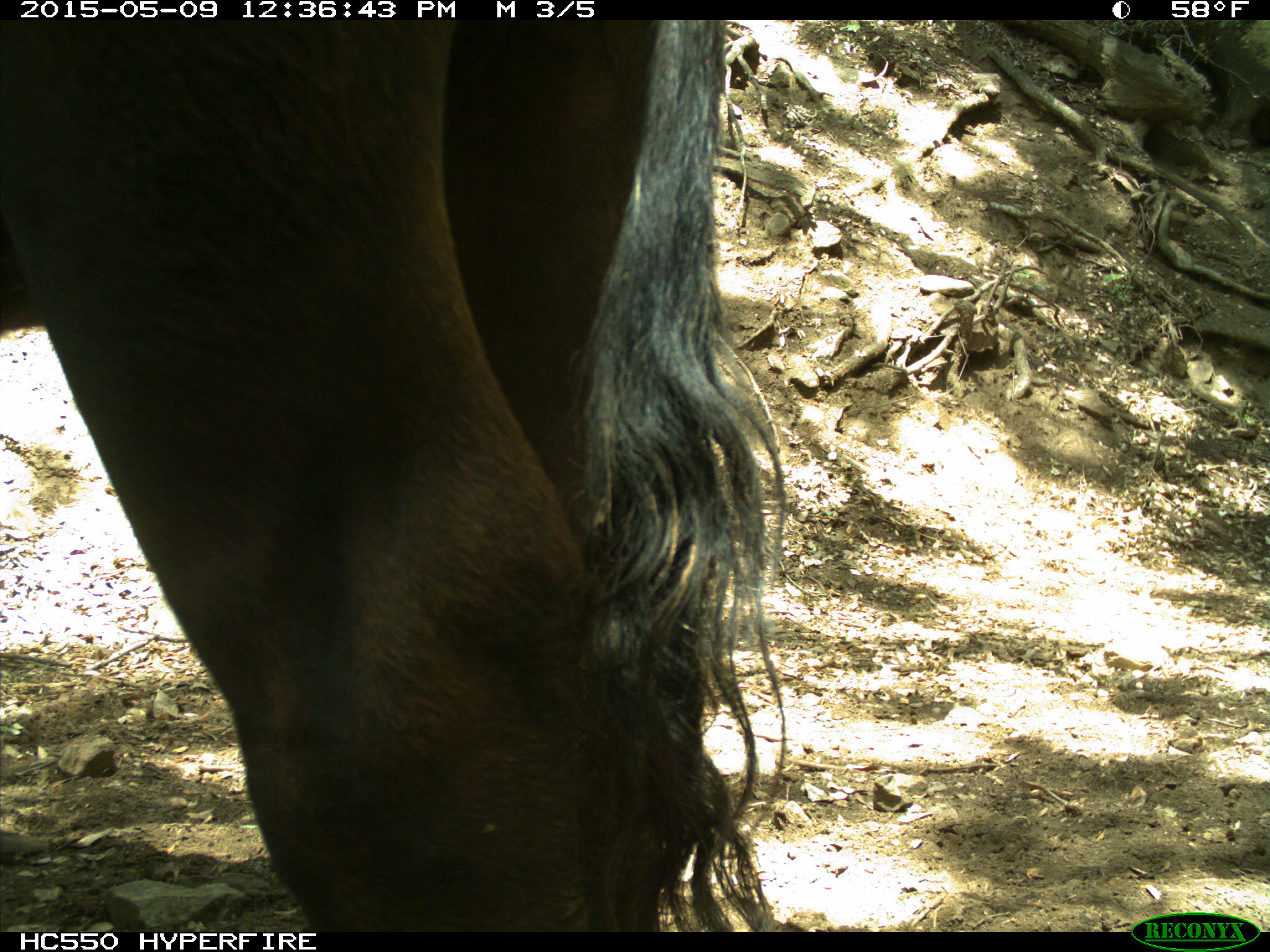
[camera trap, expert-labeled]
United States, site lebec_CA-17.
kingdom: Animalia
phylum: Chordata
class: Mammalia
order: Artiodactyla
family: Bovidae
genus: Bos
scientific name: Bos taurus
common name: domestic cow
Bos taurus (domestic cow).